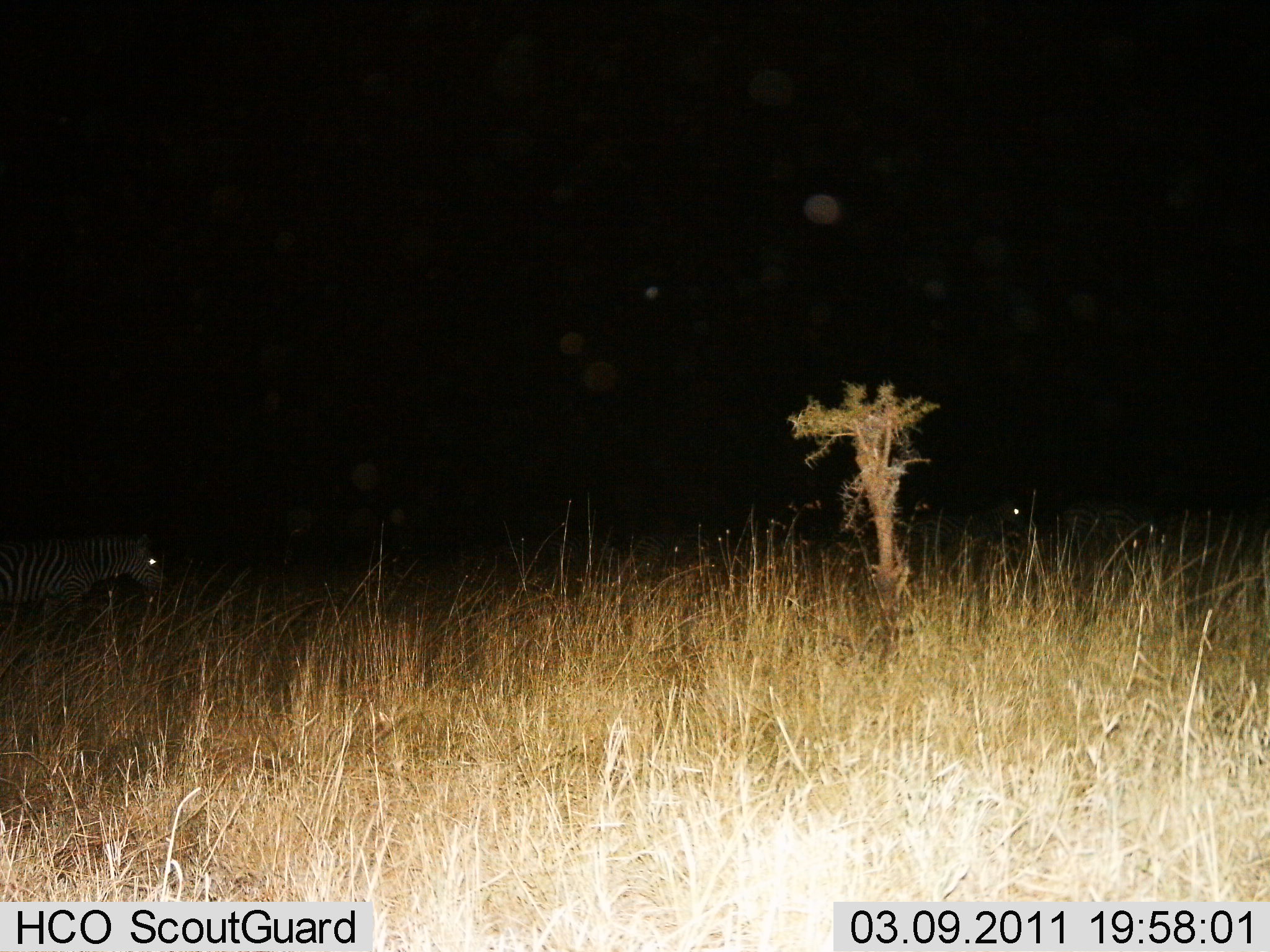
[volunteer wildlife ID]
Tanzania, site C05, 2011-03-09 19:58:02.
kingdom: Animalia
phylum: Chordata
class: Mammalia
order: Perissodactyla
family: Equidae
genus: Equus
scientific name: Equus quagga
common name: plains zebra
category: zebra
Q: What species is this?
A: Zebra (plains zebra) (Equus quagga).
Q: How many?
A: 1.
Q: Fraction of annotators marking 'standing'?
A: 53%.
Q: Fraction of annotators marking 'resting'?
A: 0%.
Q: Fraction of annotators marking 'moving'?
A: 47%.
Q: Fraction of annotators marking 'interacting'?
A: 0%.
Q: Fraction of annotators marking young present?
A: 0%.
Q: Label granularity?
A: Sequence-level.